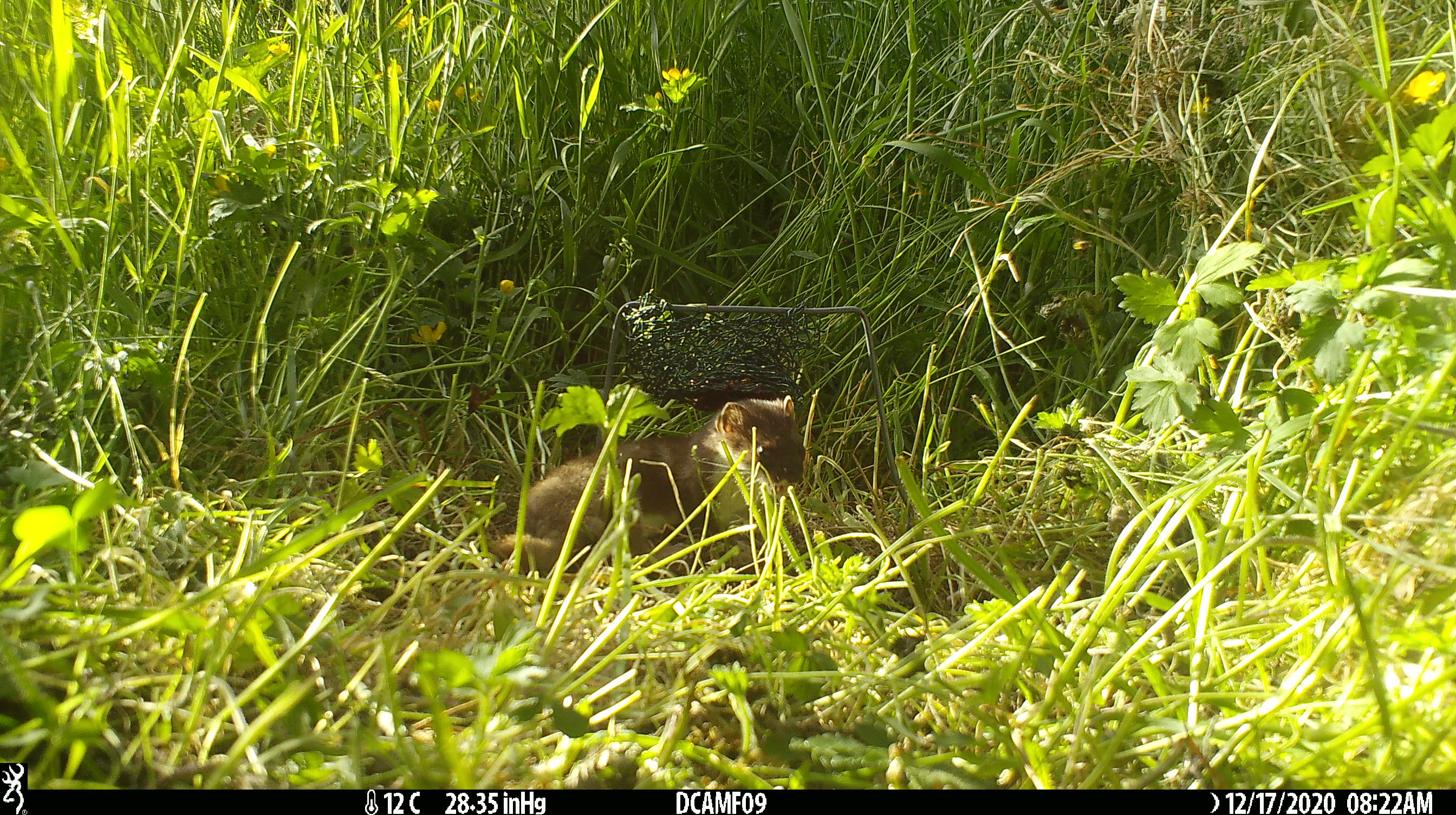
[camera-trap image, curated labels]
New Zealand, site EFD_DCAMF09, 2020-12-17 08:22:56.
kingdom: Animalia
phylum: Chordata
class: Mammalia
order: Carnivora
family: Mustelidae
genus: Mustela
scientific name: Mustela erminea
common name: stoat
Stoat (Mustela erminea).